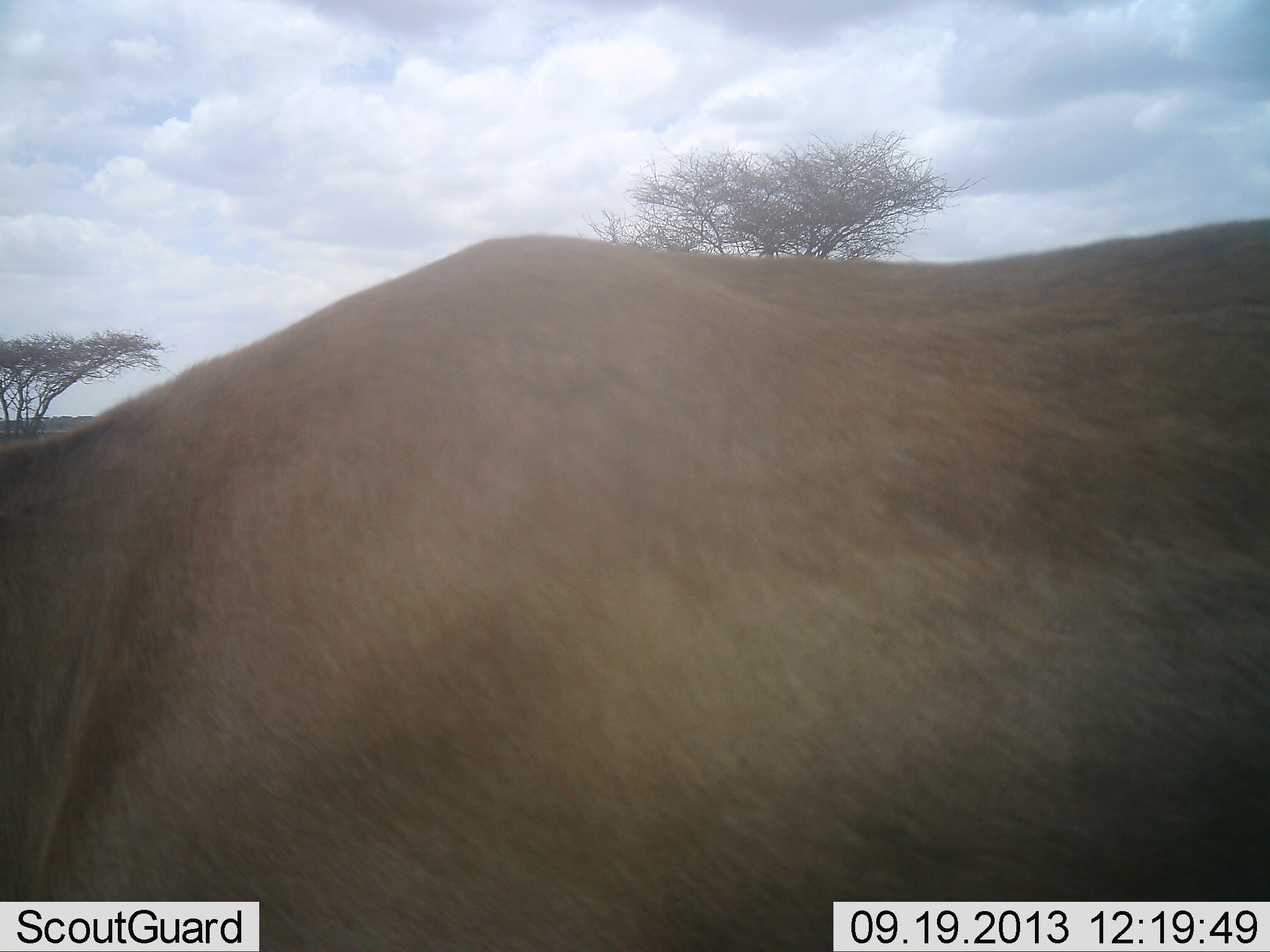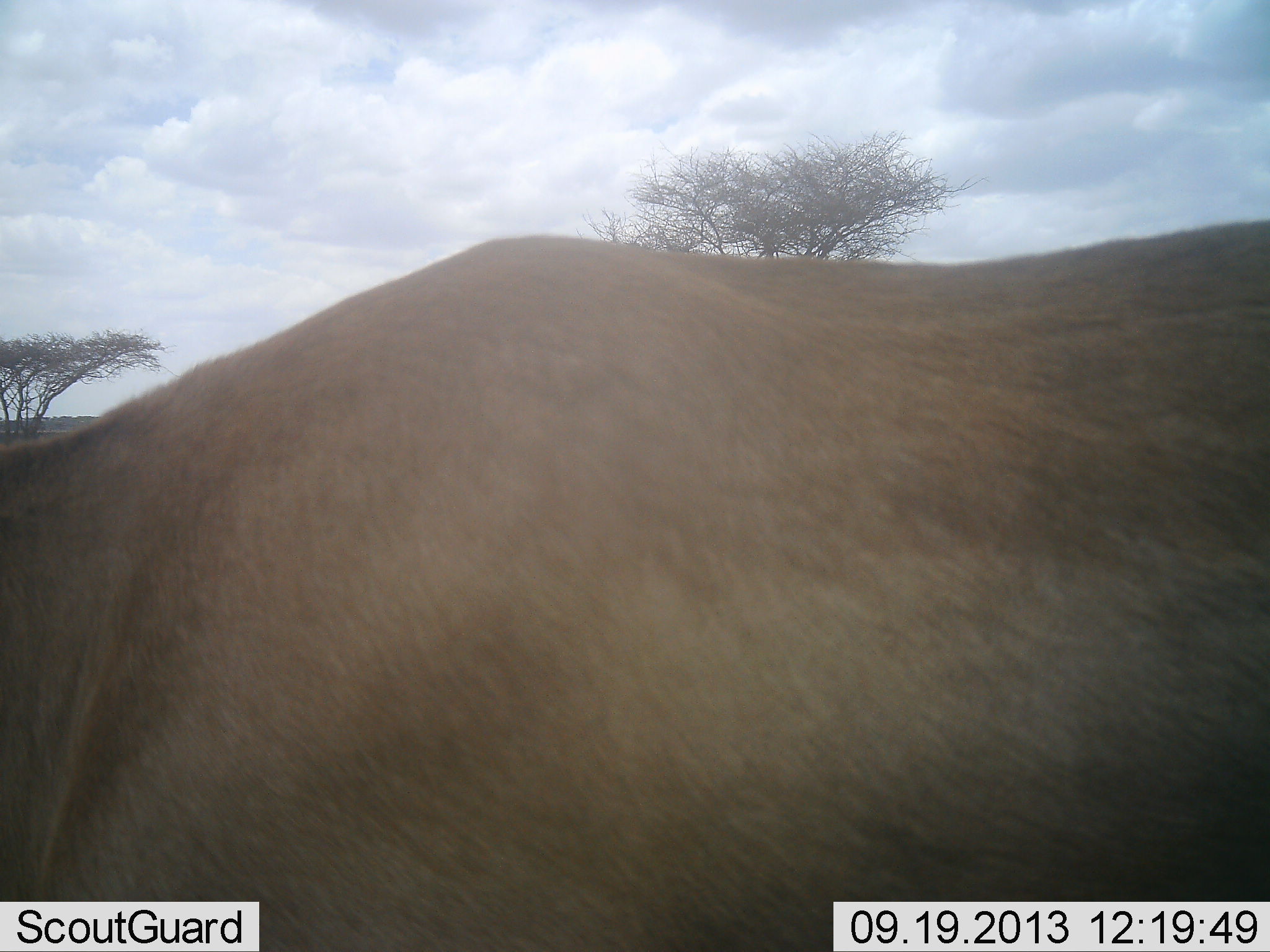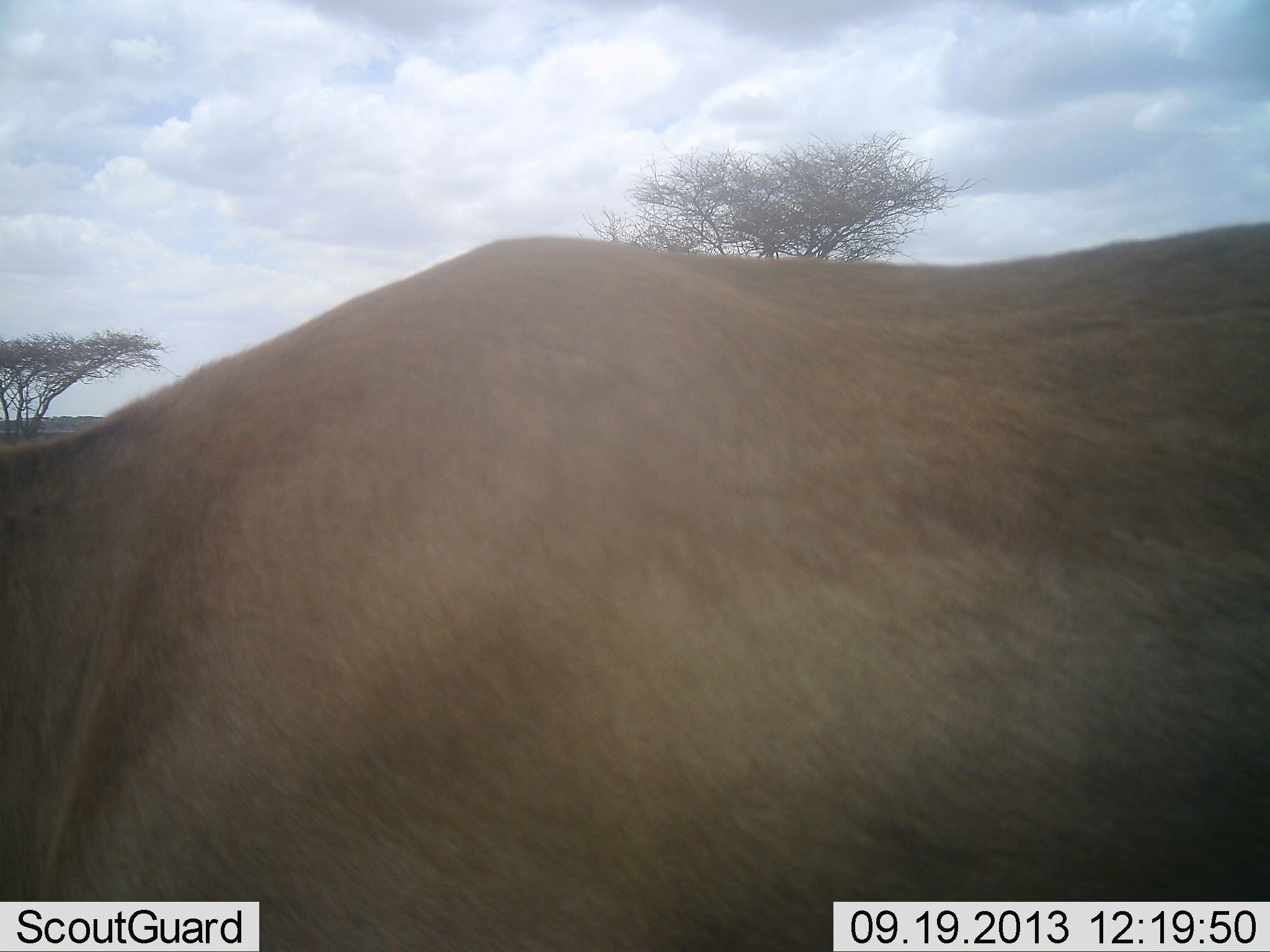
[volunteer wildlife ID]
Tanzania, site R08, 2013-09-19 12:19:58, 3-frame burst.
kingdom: Animalia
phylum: Chordata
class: Mammalia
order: Artiodactyla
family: Bovidae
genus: Alcelaphus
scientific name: Alcelaphus buselaphus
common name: hartebeest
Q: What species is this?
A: Hartebeest (Alcelaphus buselaphus).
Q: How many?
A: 1.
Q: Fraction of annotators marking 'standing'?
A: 57%.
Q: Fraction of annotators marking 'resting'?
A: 0%.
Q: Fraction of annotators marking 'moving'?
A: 29%.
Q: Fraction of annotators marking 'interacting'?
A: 0%.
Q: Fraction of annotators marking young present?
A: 0%.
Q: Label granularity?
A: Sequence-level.